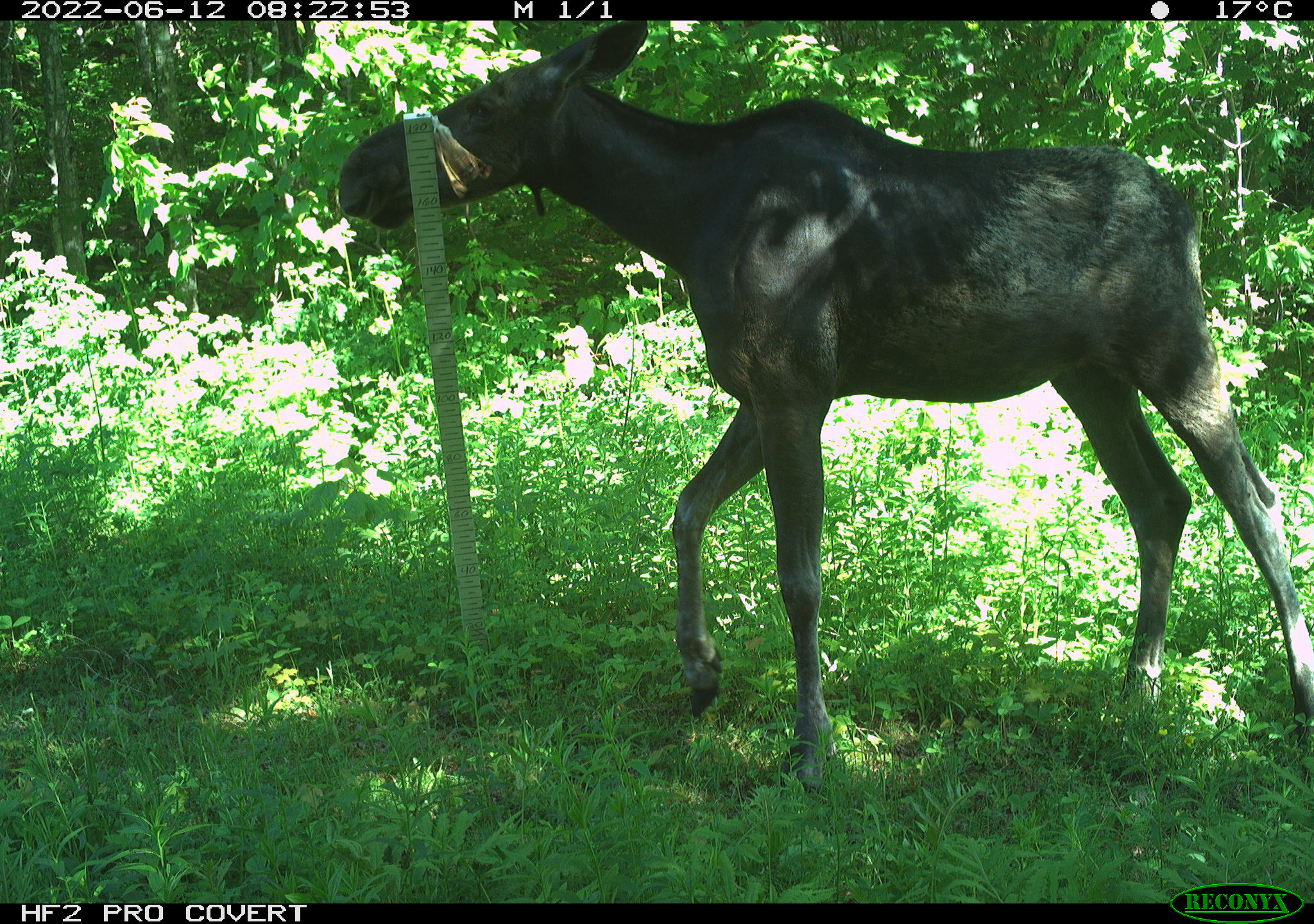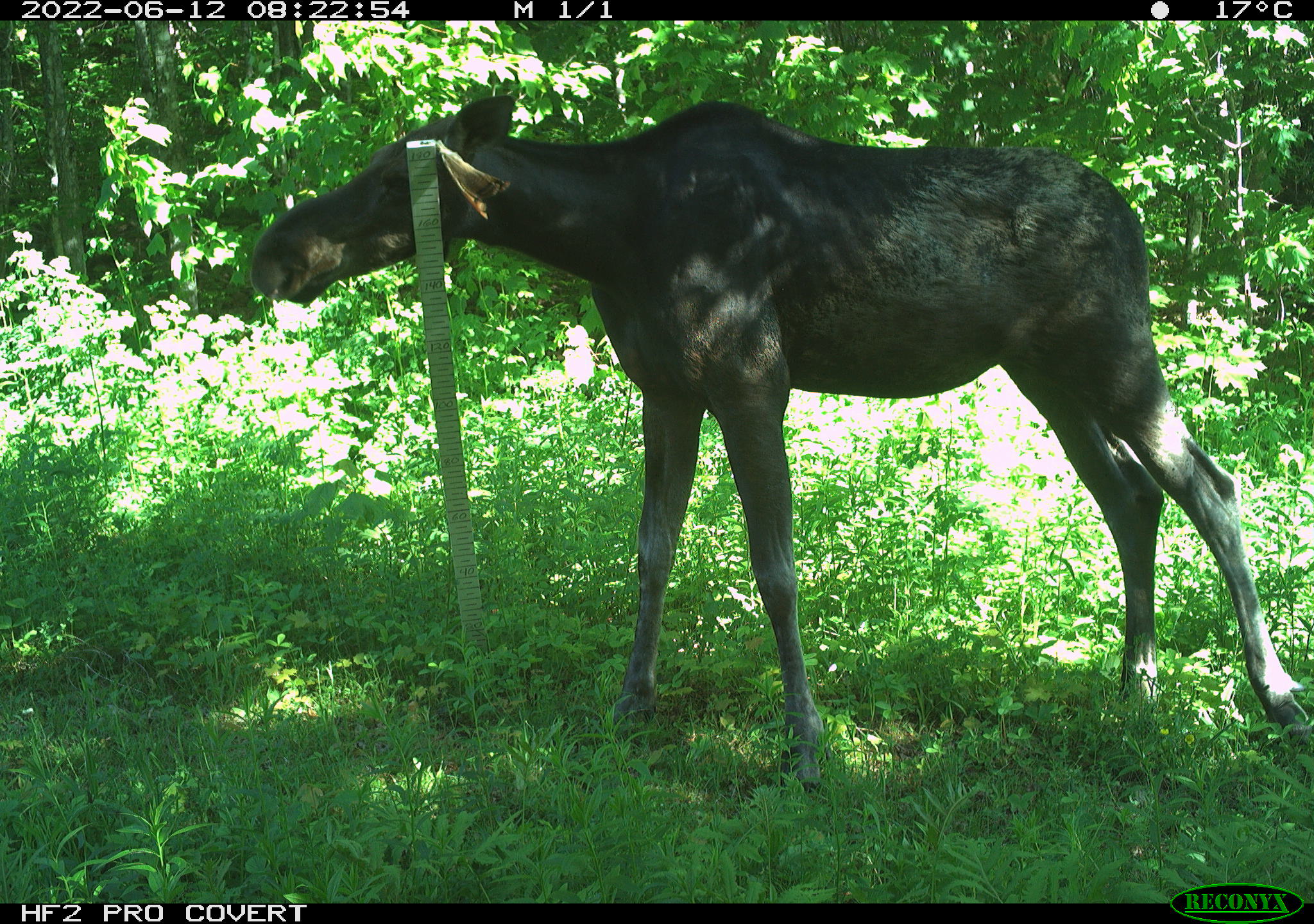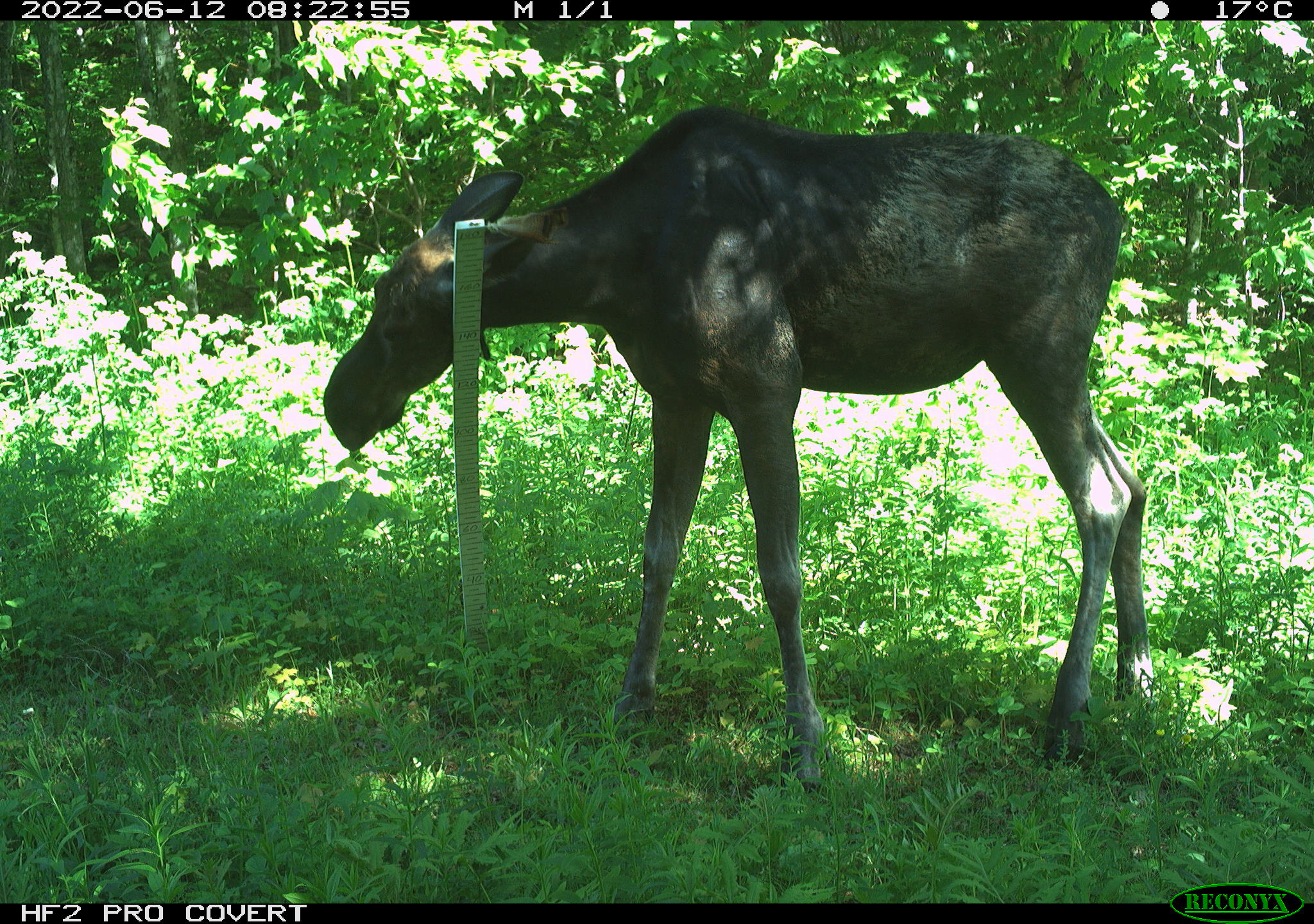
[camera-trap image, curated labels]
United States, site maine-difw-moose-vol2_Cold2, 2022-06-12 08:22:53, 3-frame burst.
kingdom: Animalia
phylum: Chordata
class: Mammalia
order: Artiodactyla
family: Cervidae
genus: Alces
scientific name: Alces alces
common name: moose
Moose (Alces alces).